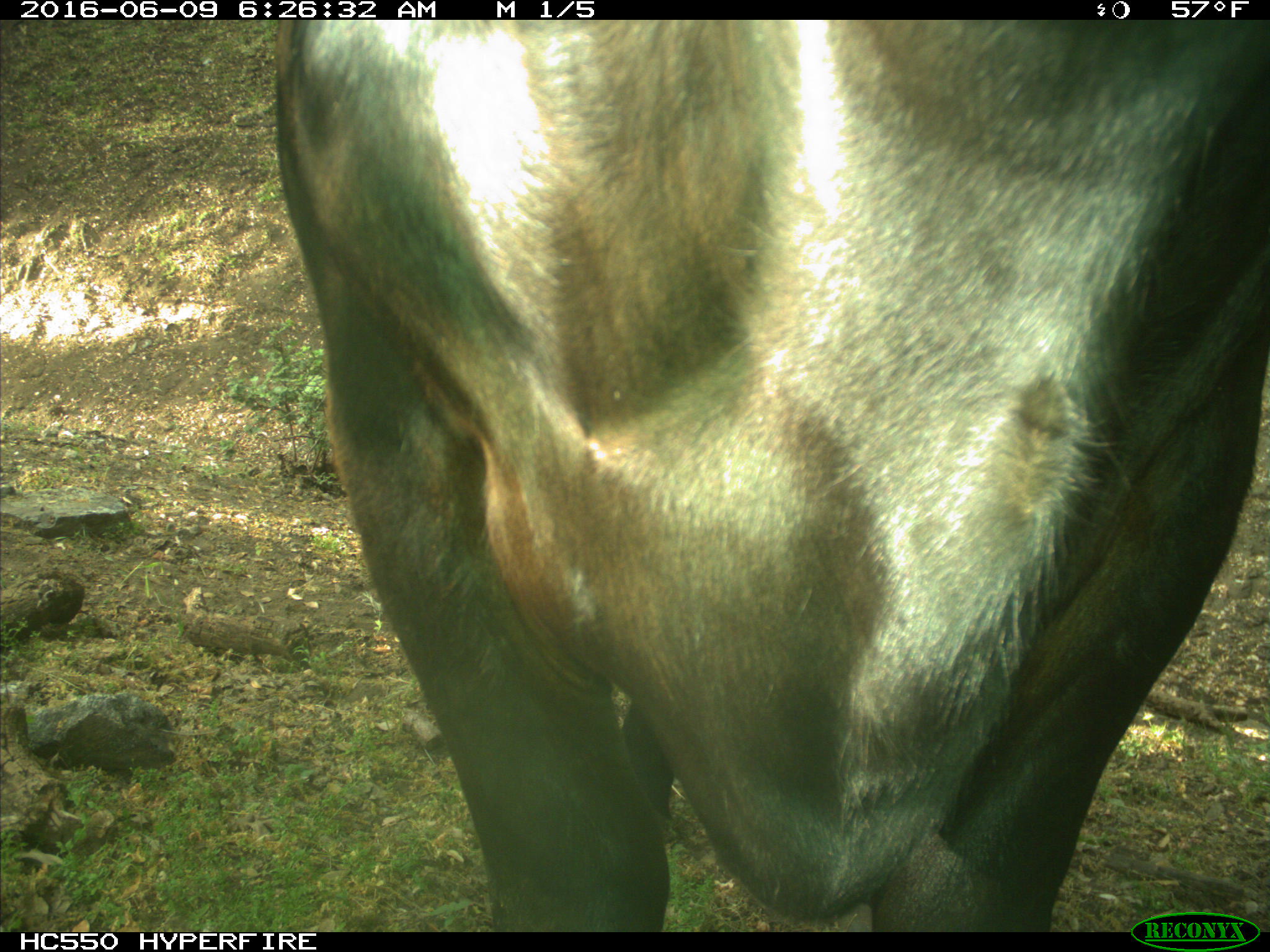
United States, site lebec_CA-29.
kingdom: Animalia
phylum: Chordata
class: Mammalia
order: Artiodactyla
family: Bovidae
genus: Bos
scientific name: Bos taurus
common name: domestic cow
Bos taurus (domestic cow).